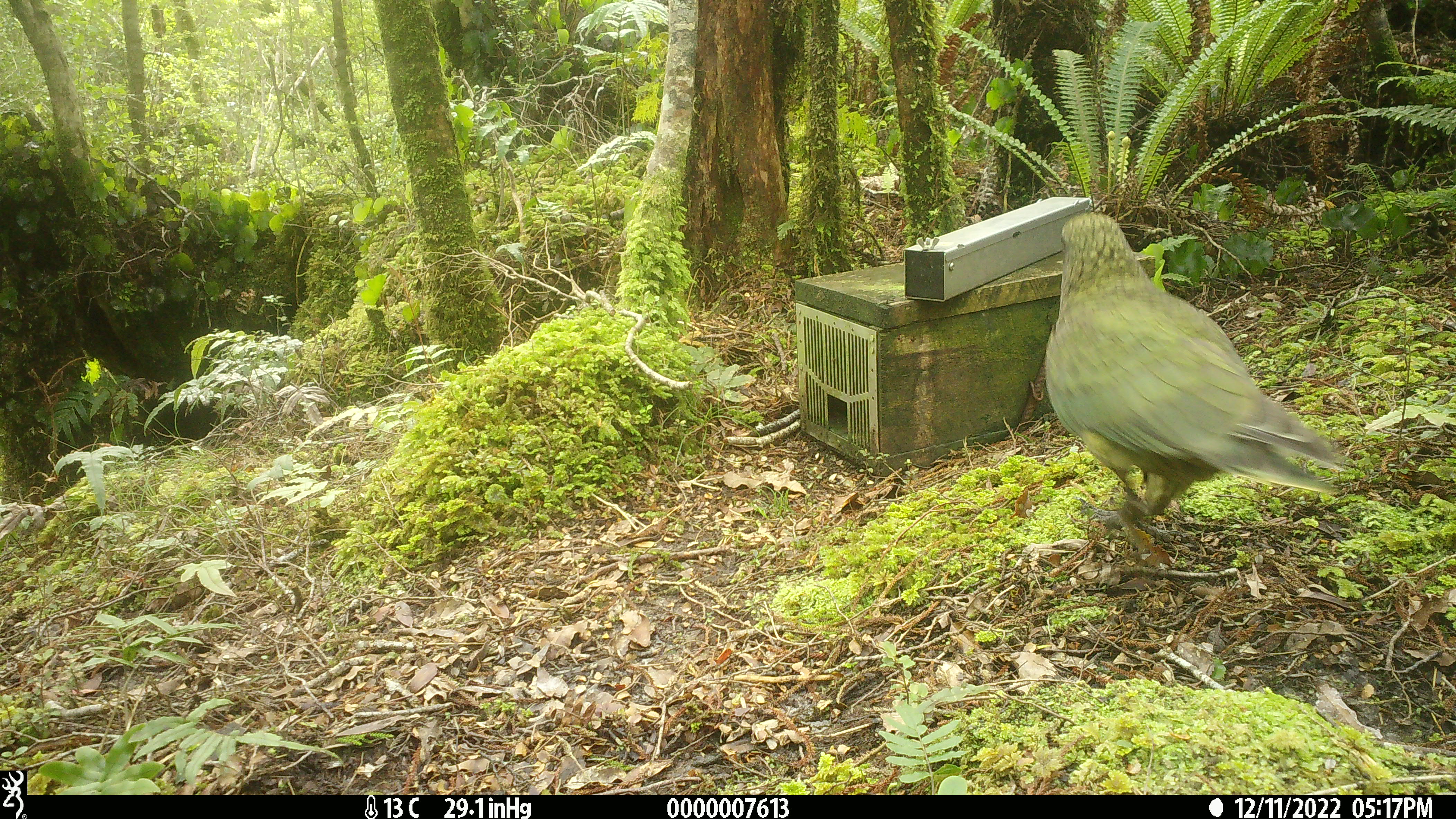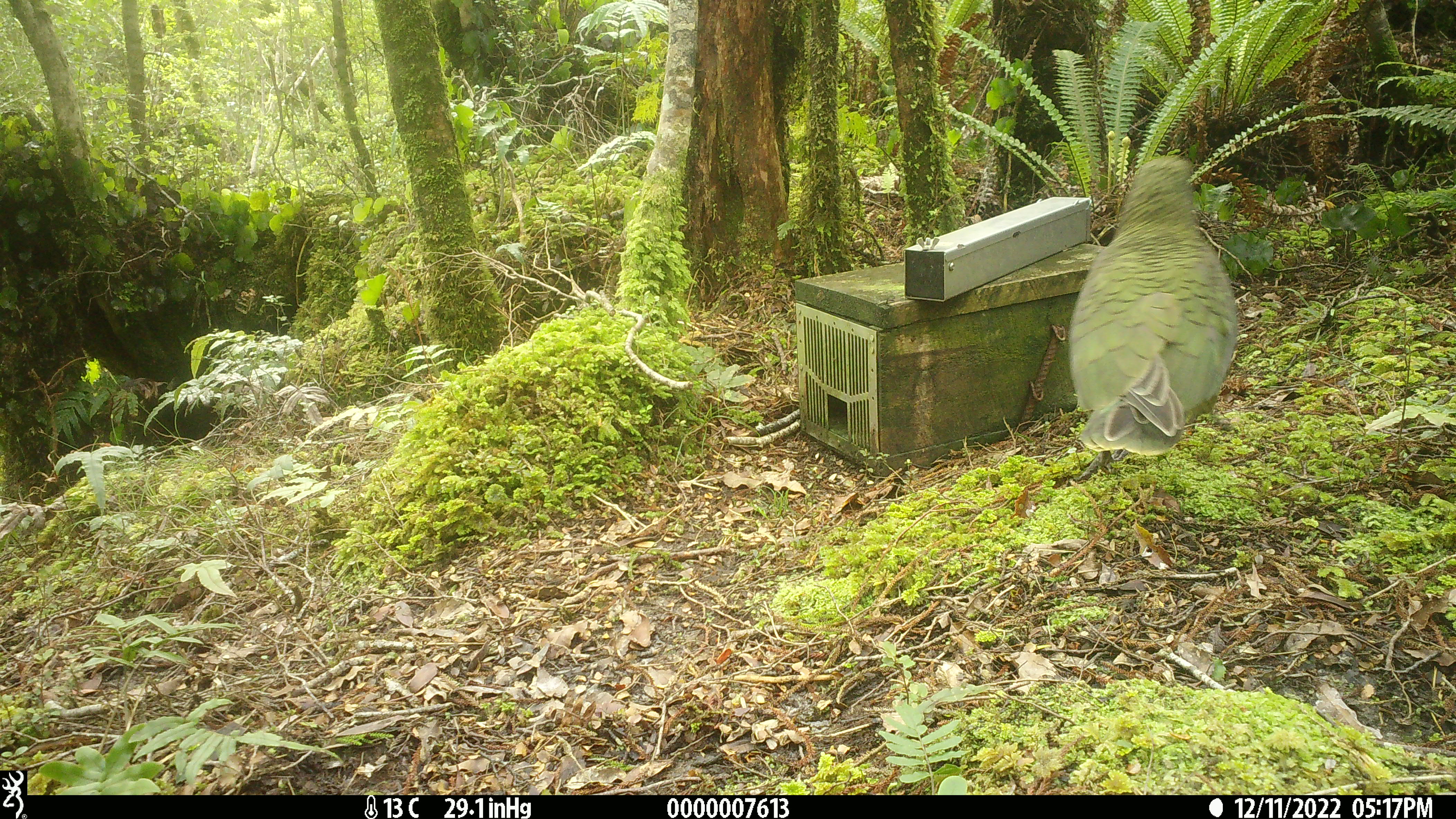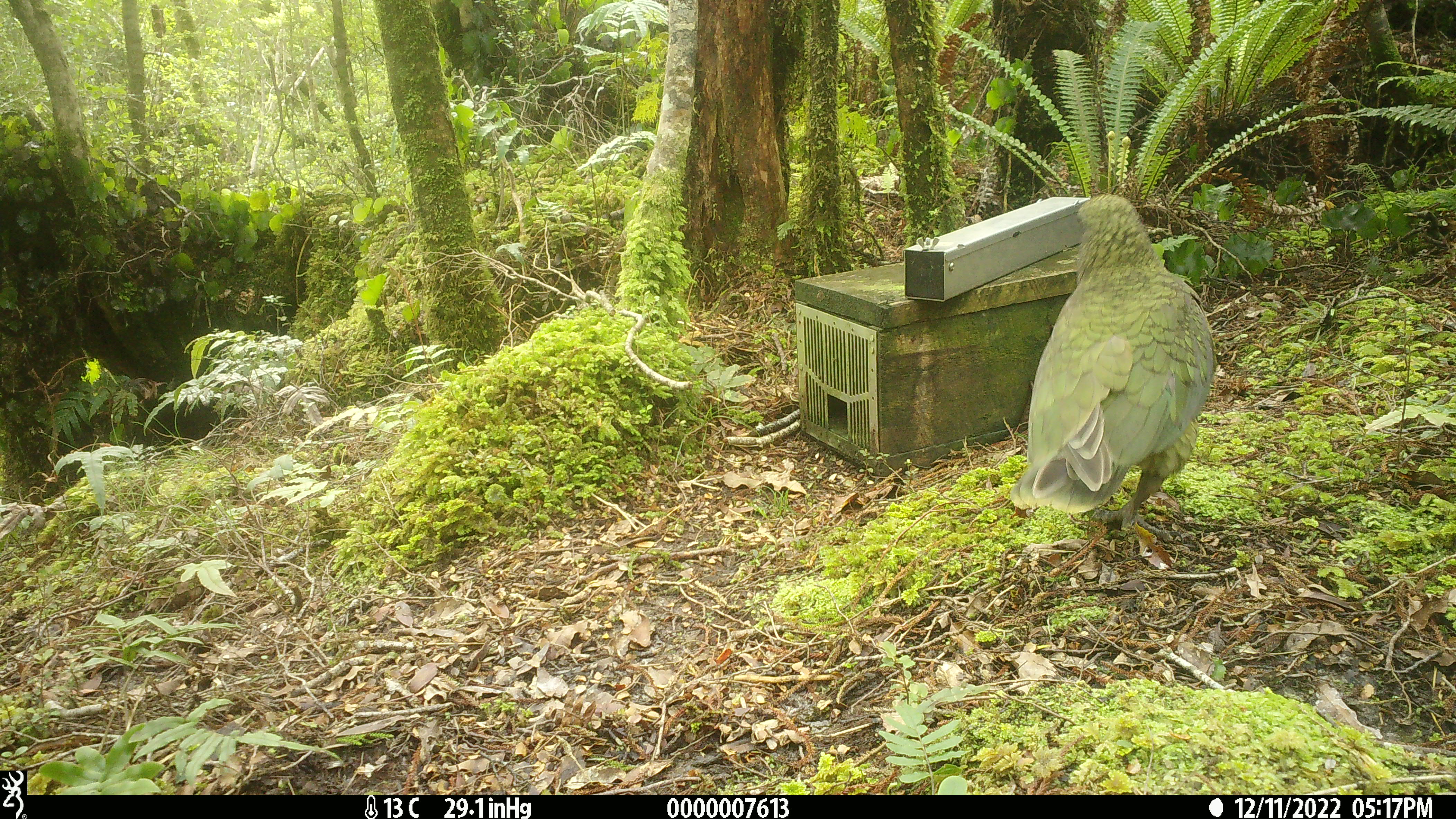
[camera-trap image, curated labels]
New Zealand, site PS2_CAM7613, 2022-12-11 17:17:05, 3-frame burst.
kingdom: Animalia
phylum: Chordata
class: Aves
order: Psittaciformes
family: Strigopidae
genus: Nestor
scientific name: Nestor notabilis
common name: kea